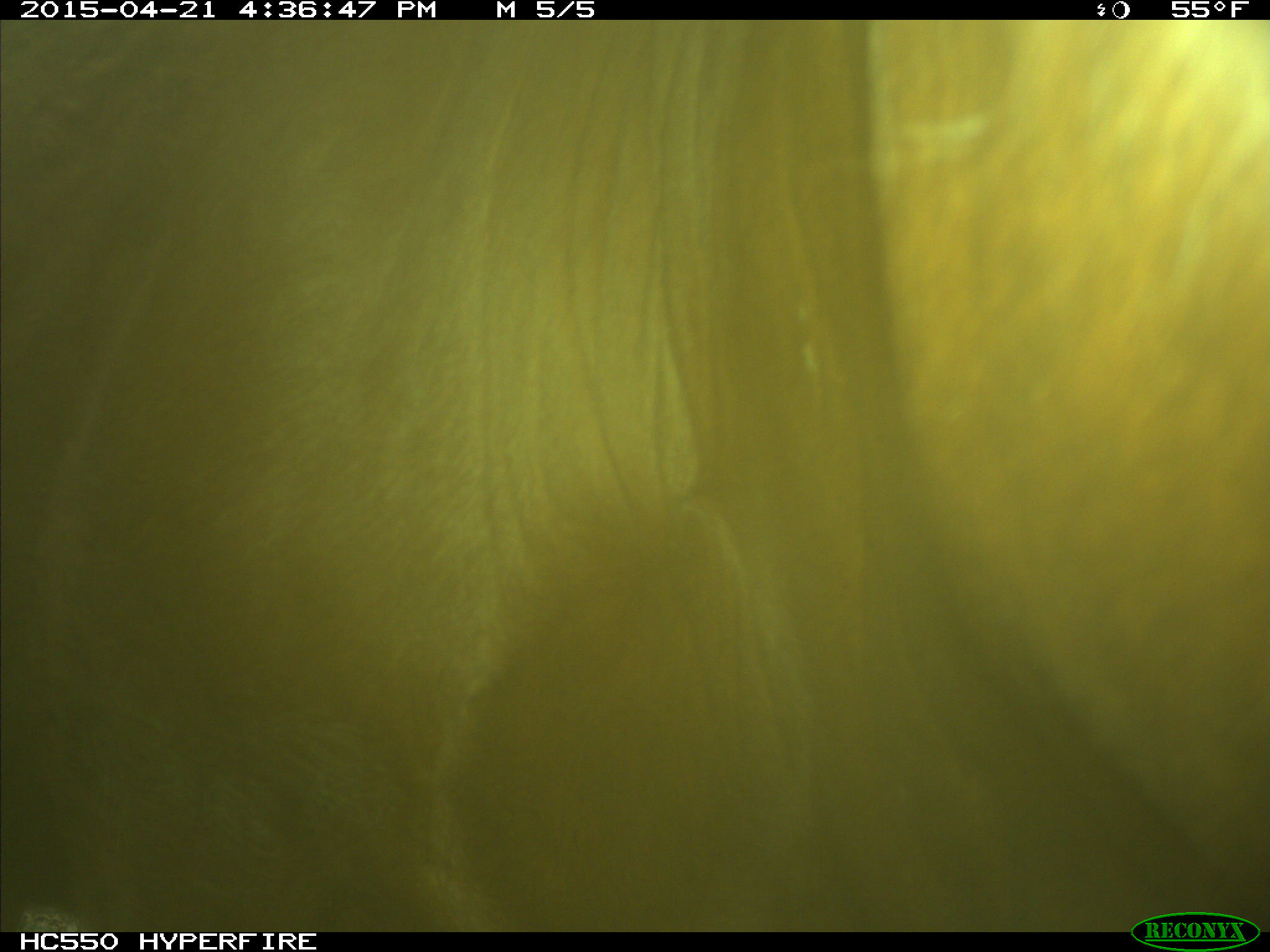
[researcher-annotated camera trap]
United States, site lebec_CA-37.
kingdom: Animalia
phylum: Chordata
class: Mammalia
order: Artiodactyla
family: Bovidae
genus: Bos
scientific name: Bos taurus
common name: domestic cow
Bos taurus (domestic cow).